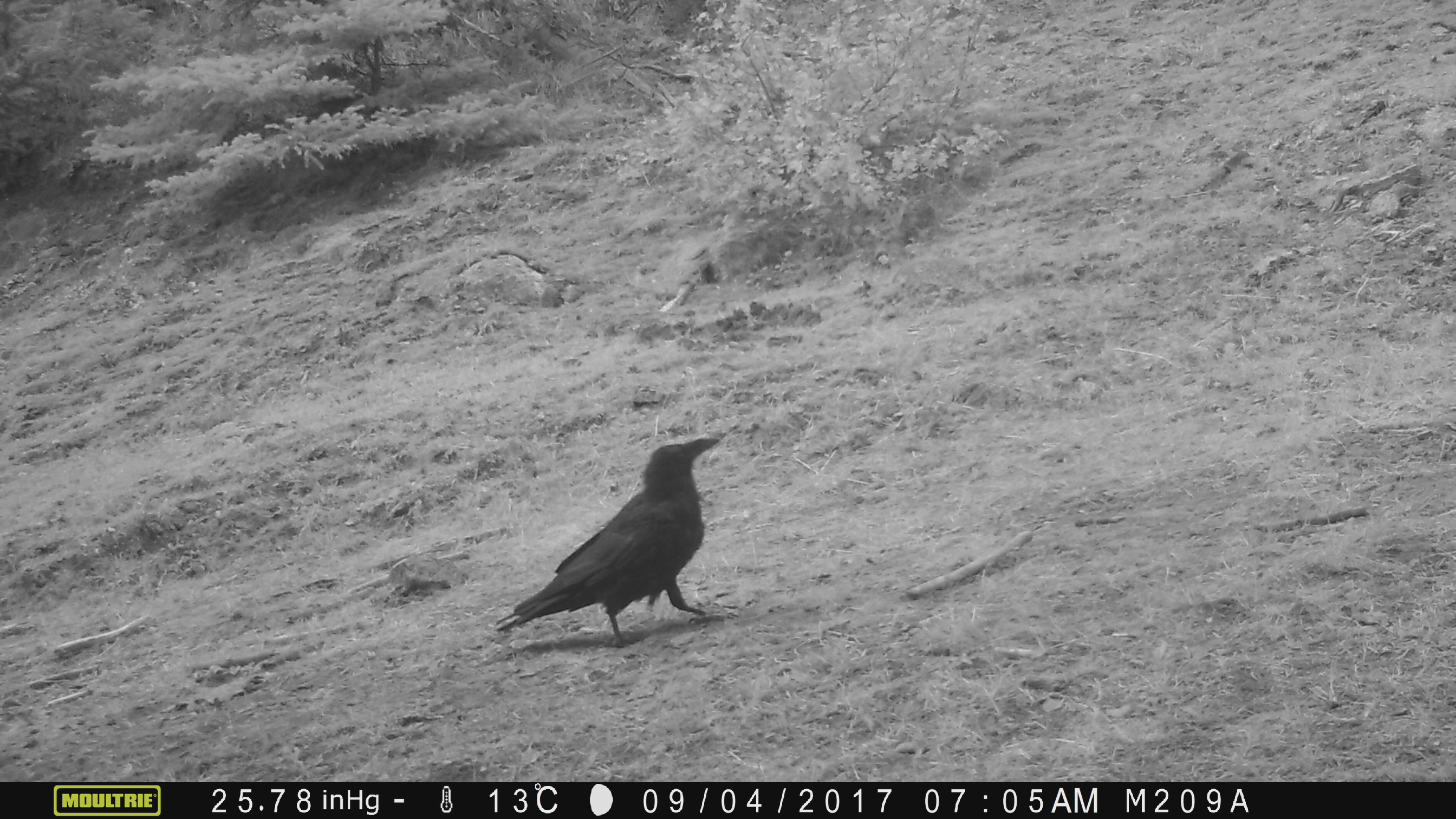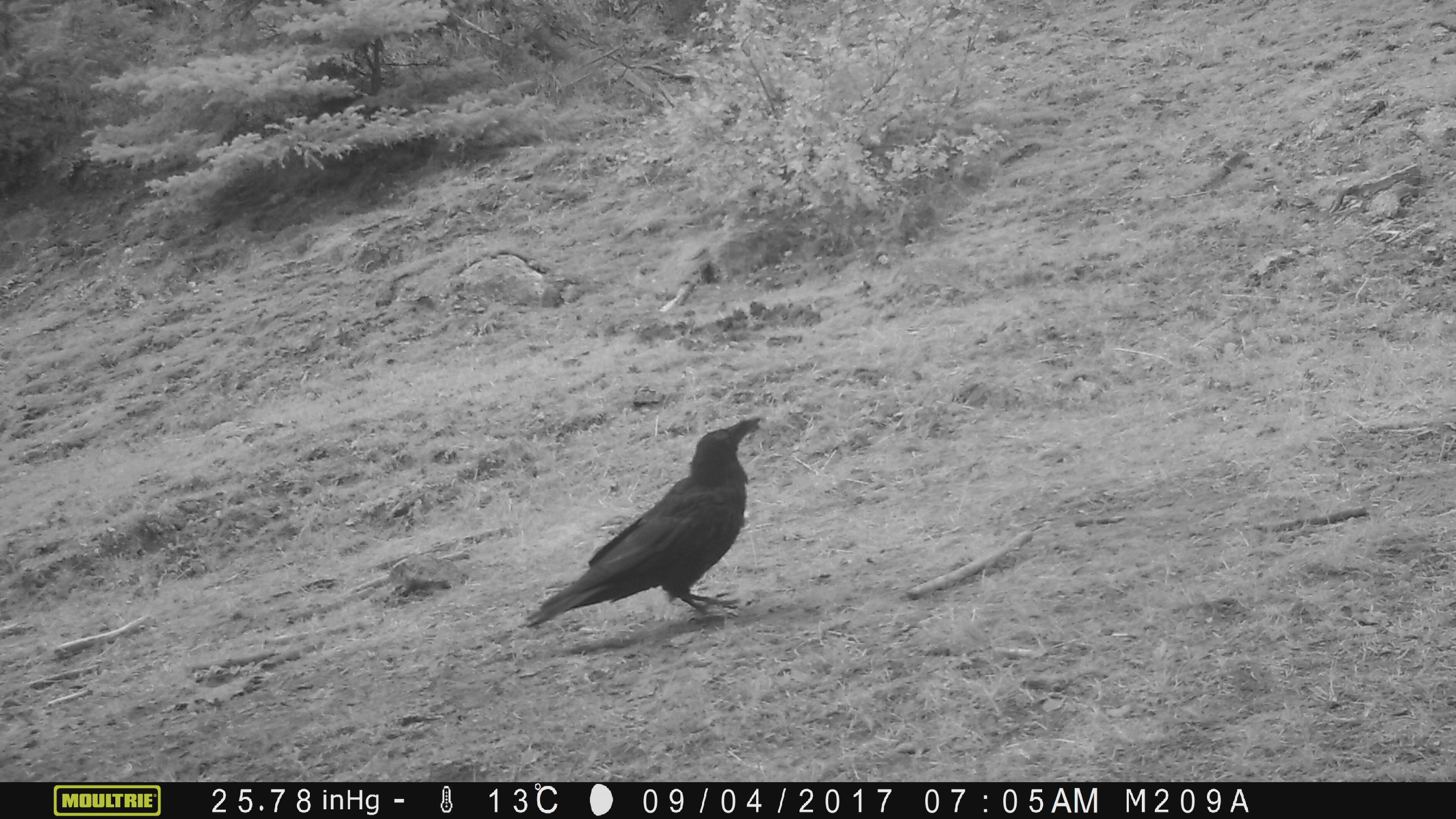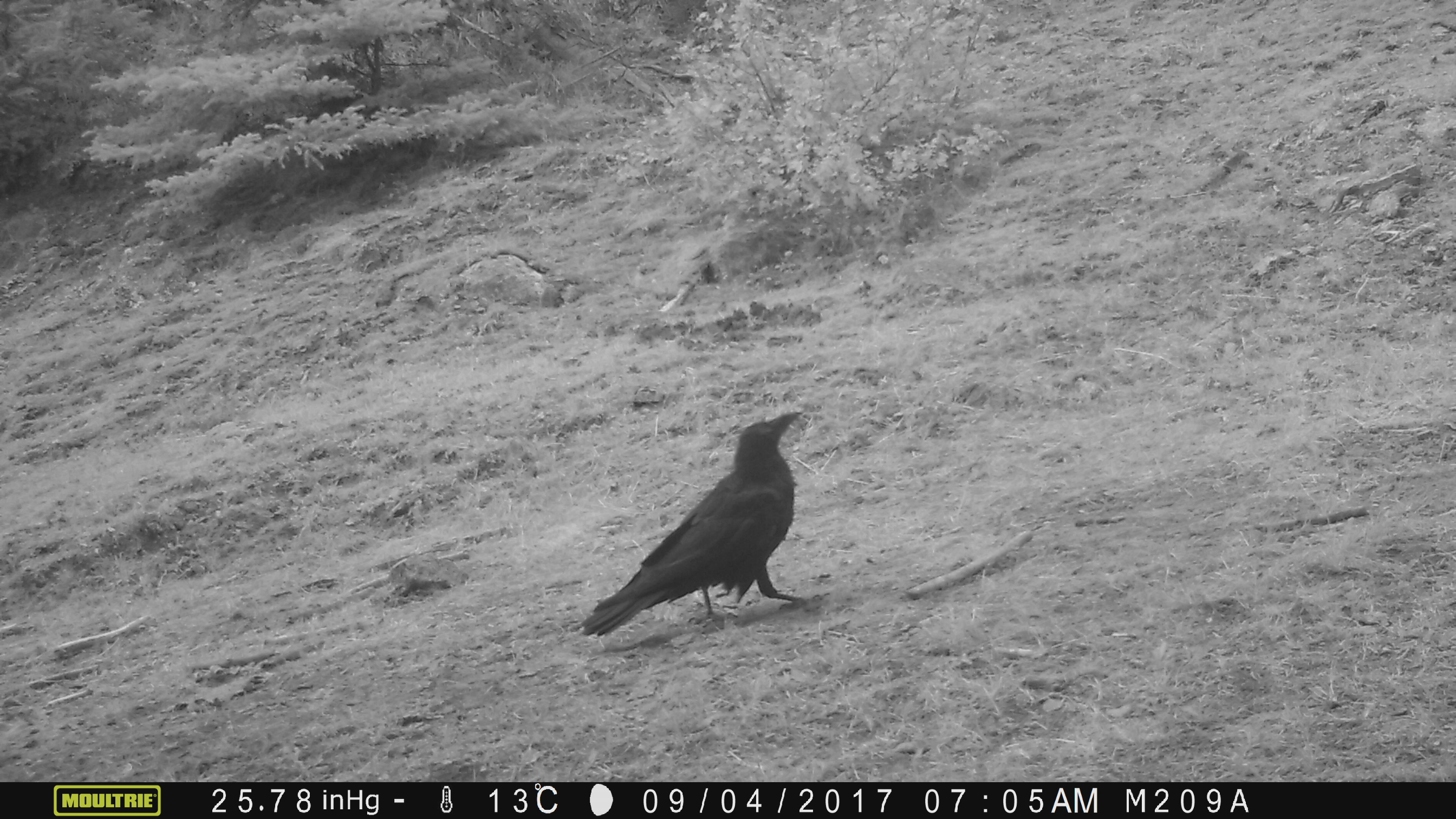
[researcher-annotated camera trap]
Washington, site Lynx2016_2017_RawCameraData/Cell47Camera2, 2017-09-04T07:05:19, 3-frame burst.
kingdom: Animalia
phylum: Chordata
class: Aves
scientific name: Aves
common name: birds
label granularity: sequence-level